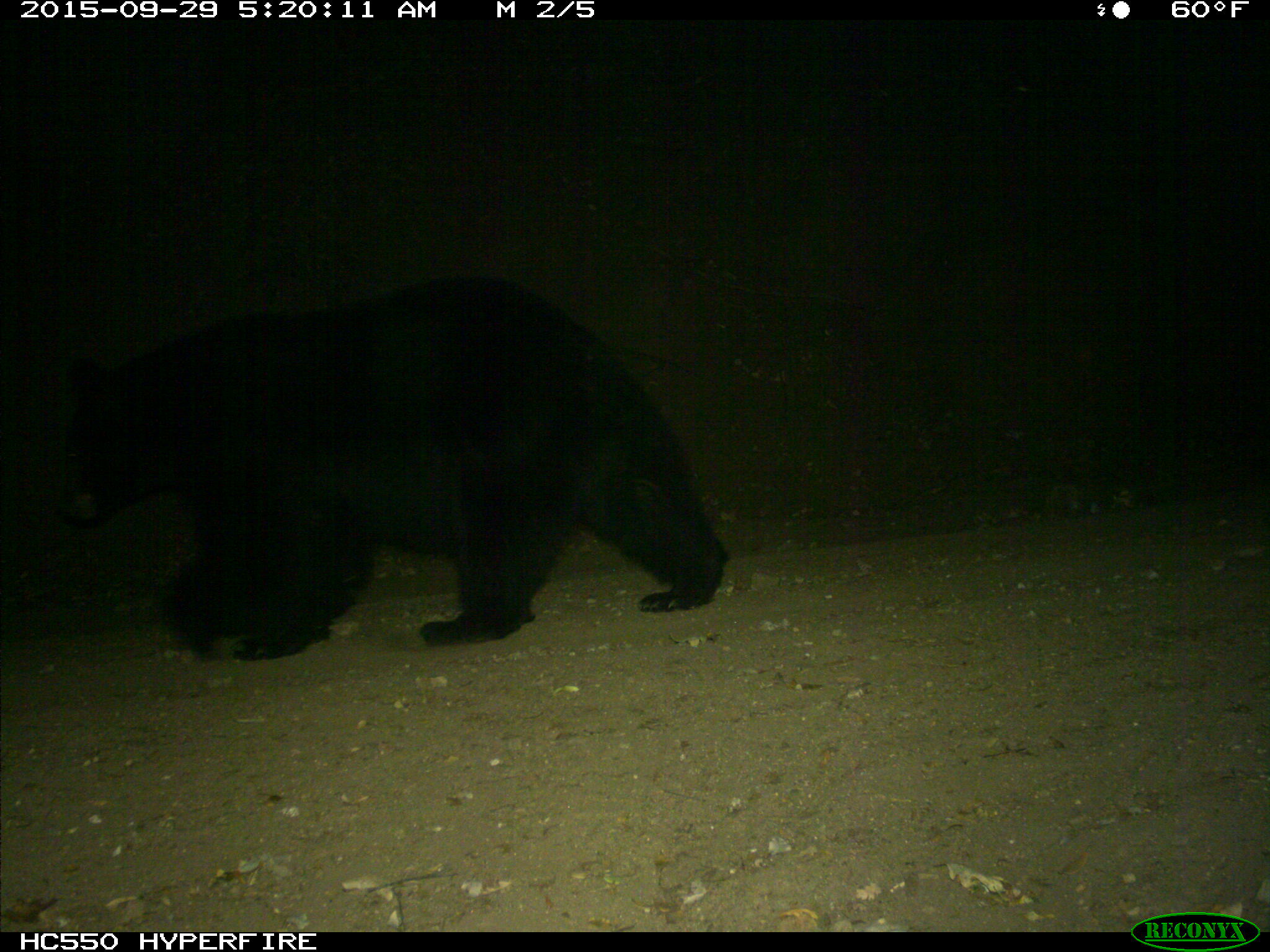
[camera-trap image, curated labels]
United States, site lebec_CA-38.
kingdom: Animalia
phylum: Chordata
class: Mammalia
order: Carnivora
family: Ursidae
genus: Ursus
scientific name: Ursus americanus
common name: american black bear